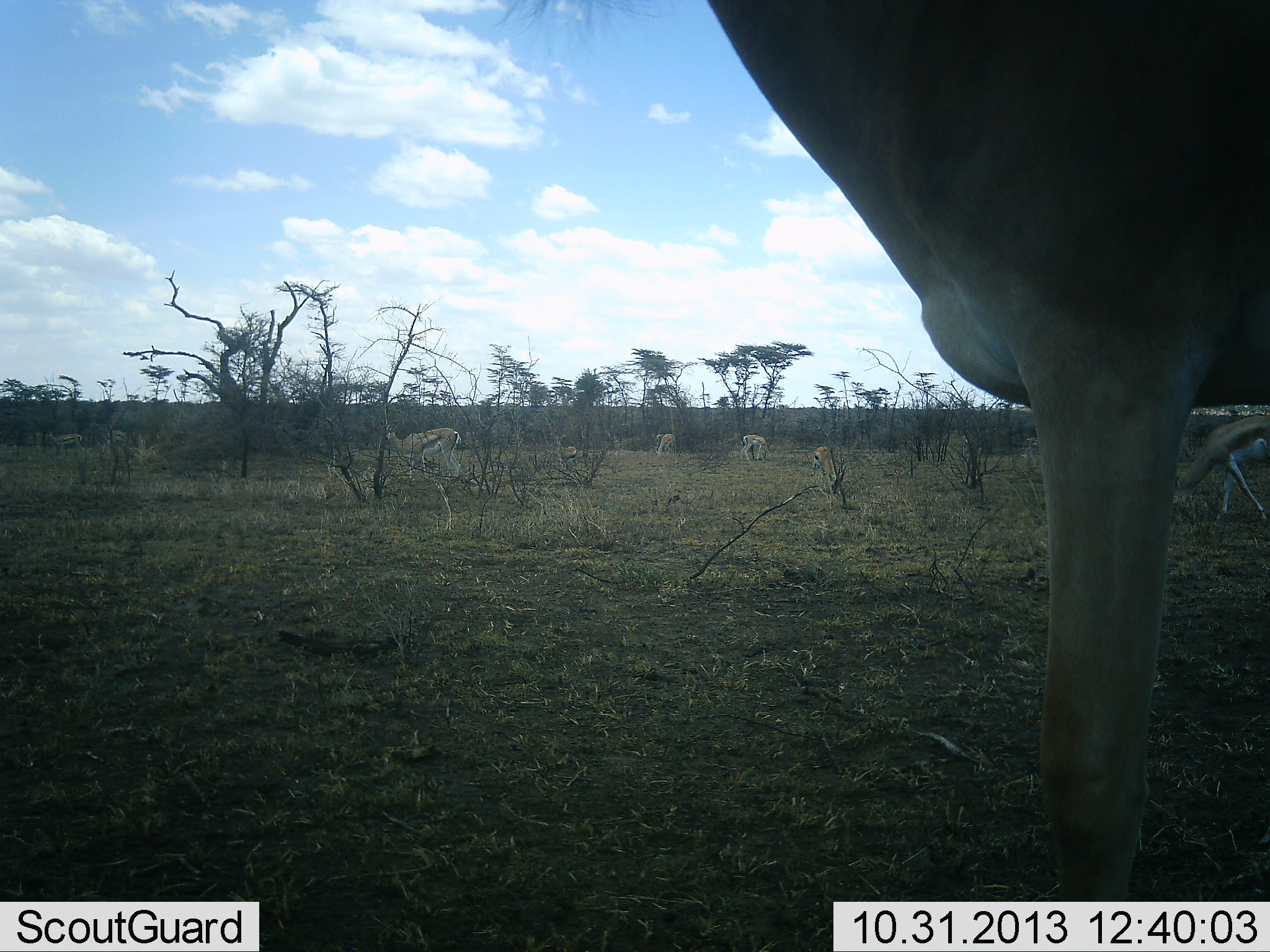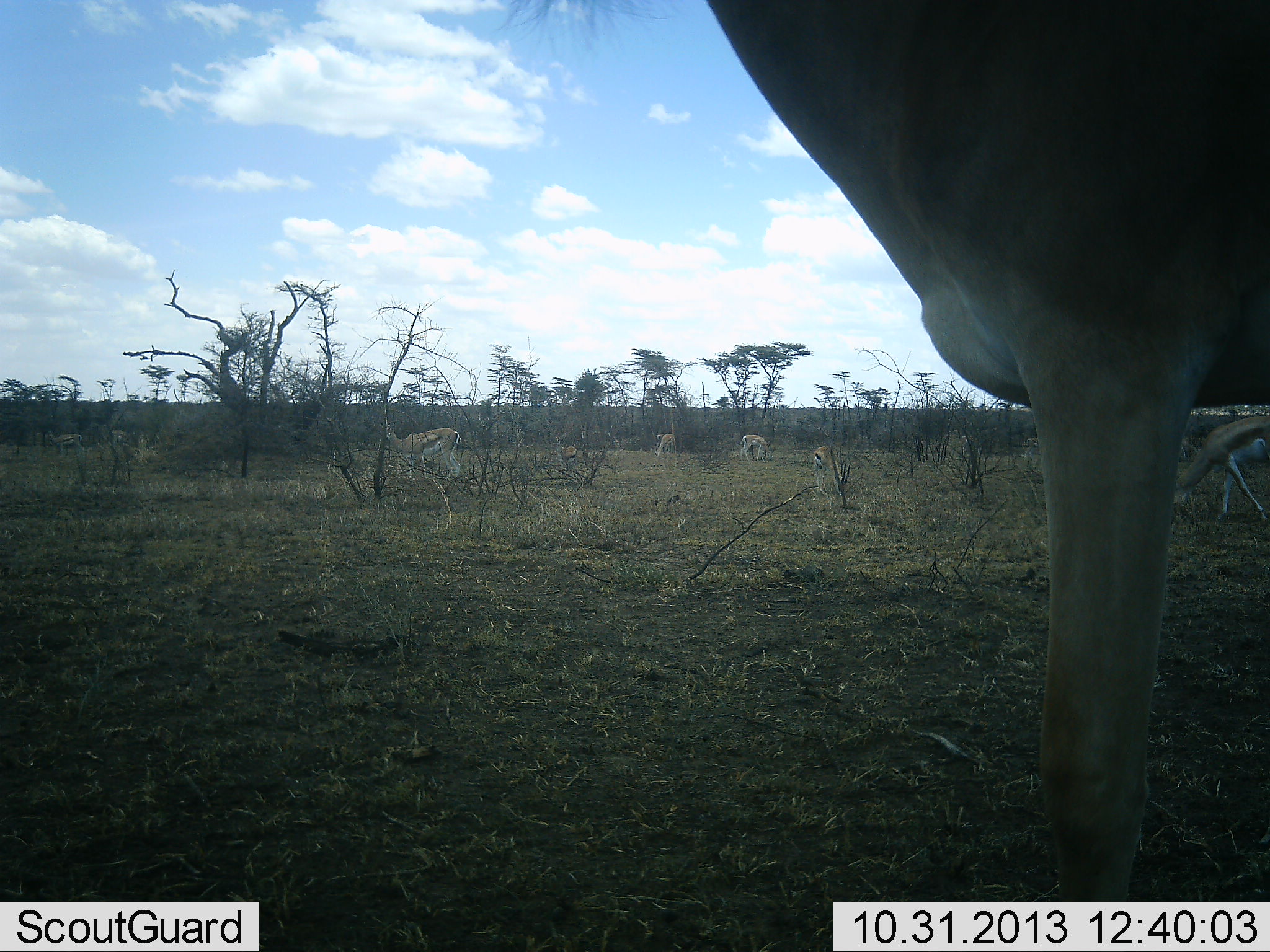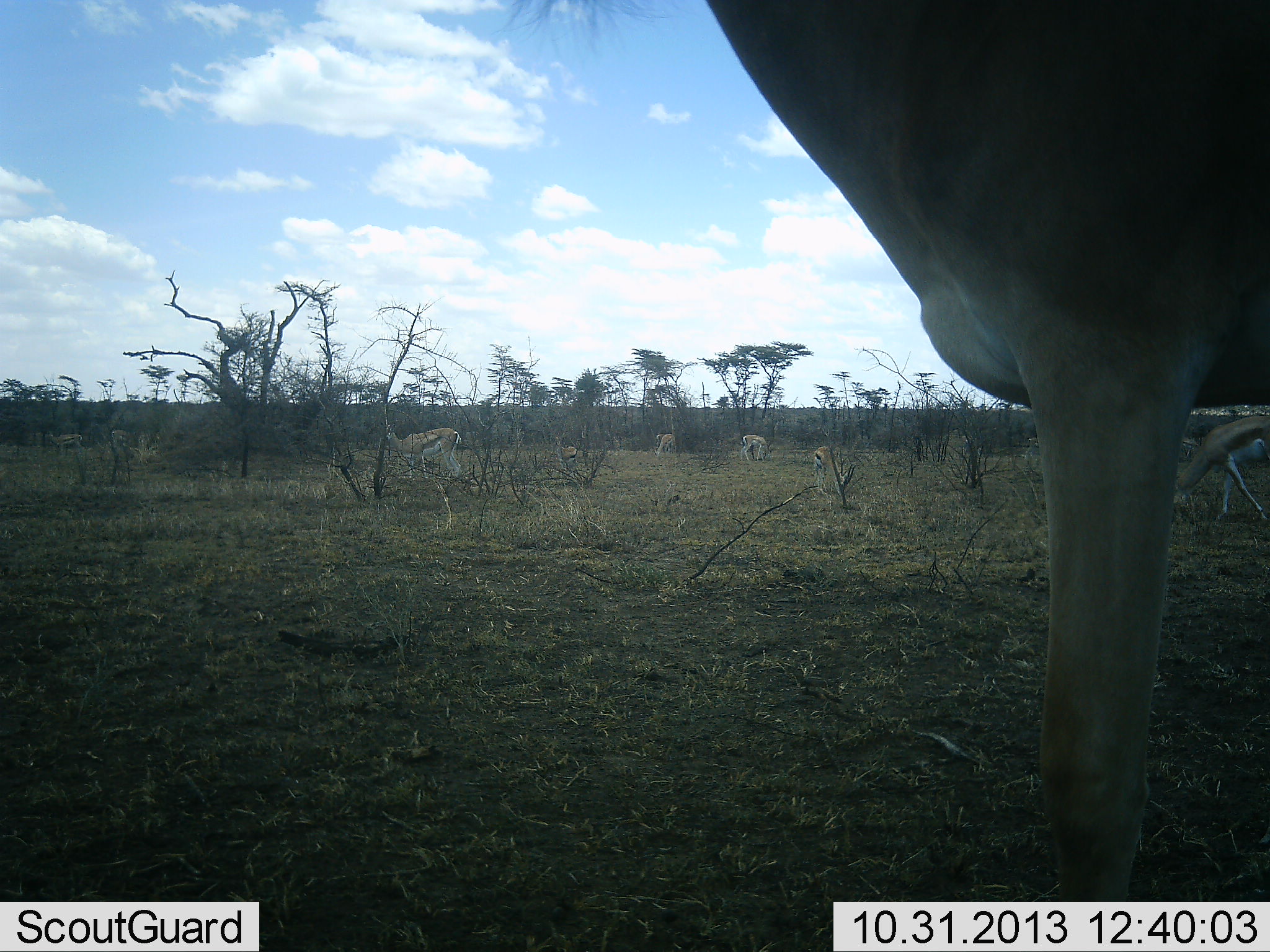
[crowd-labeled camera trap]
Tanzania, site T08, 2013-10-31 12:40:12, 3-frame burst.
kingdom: Animalia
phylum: Chordata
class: Mammalia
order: Artiodactyla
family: Bovidae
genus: Eudorcas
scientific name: Eudorcas thomsonii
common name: thomson's gazelle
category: gazellethomsons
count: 7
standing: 71%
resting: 0%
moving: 29%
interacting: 4%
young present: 0%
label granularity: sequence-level